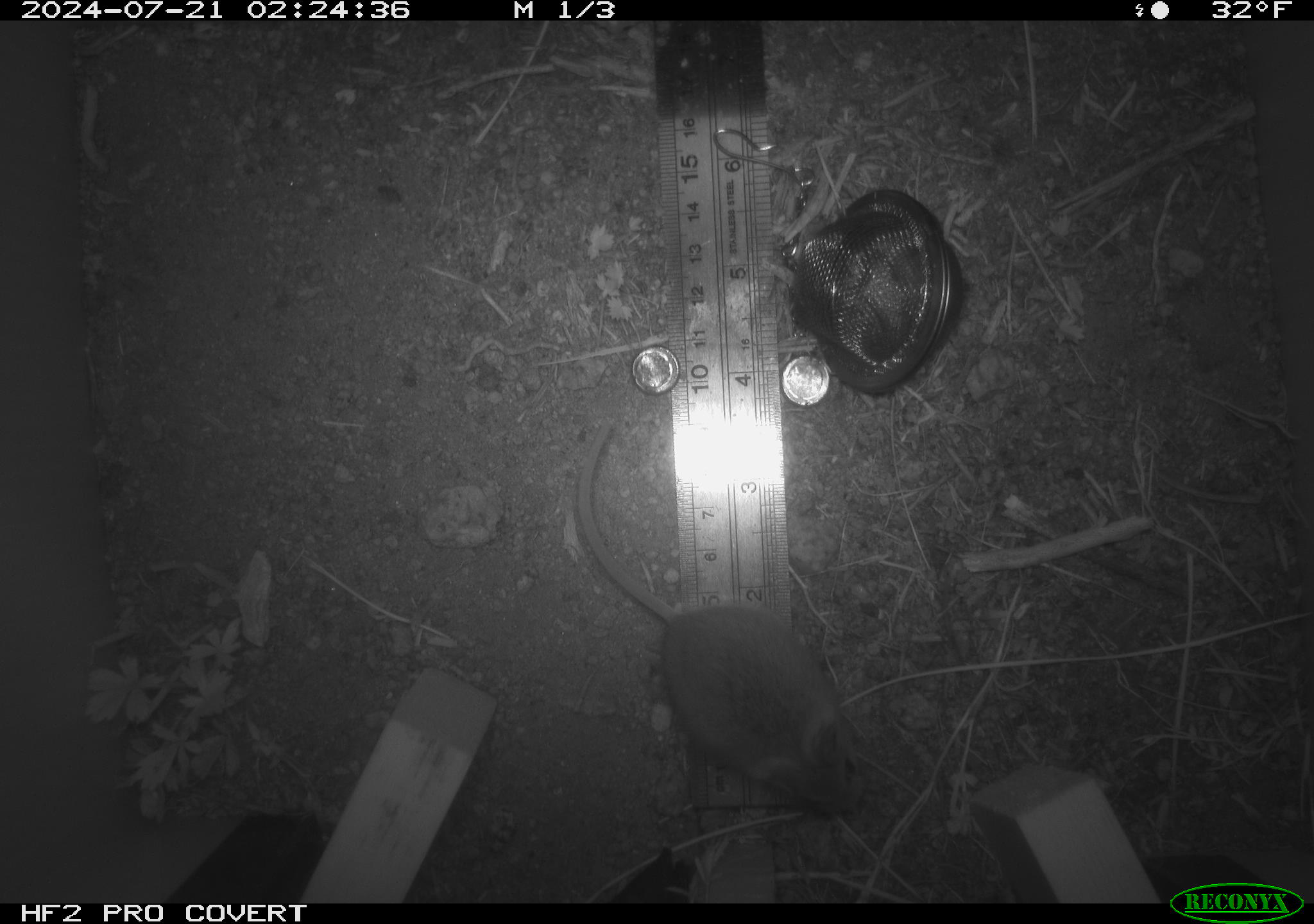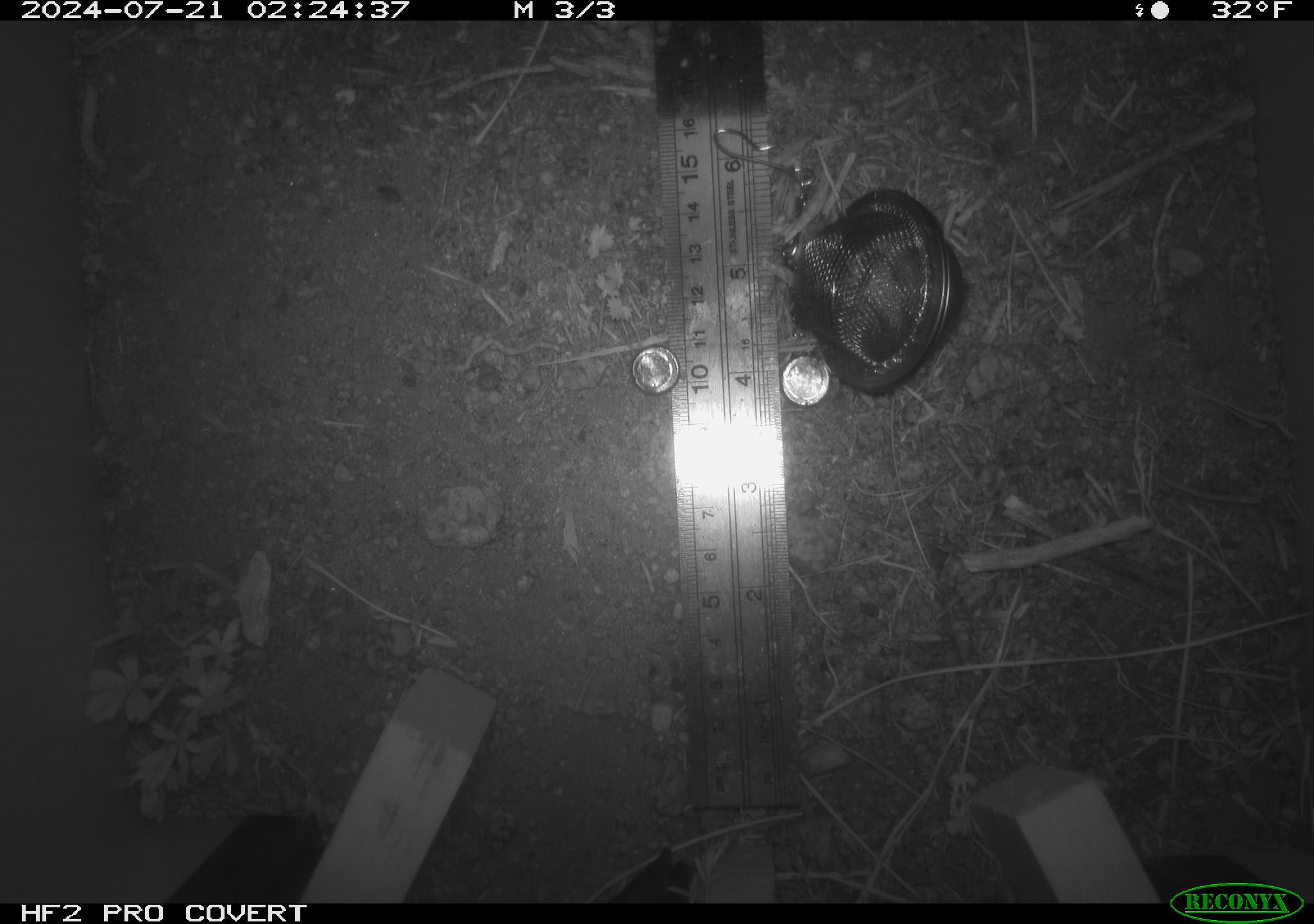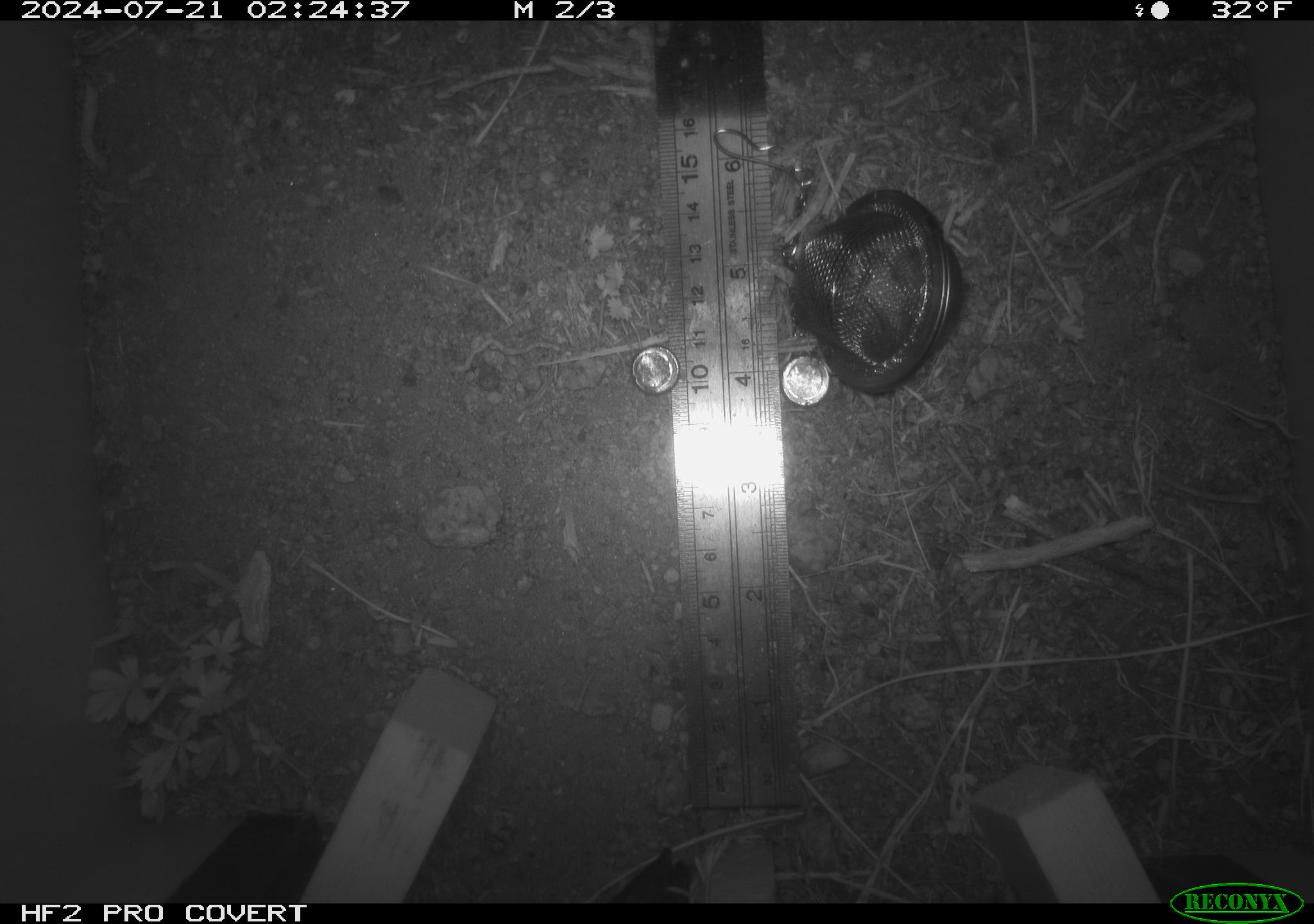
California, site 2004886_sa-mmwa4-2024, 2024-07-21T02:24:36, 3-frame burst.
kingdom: Animalia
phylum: Chordata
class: Mammalia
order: Rodentia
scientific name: Rodentia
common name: mouse species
Mouse species (Rodentia).